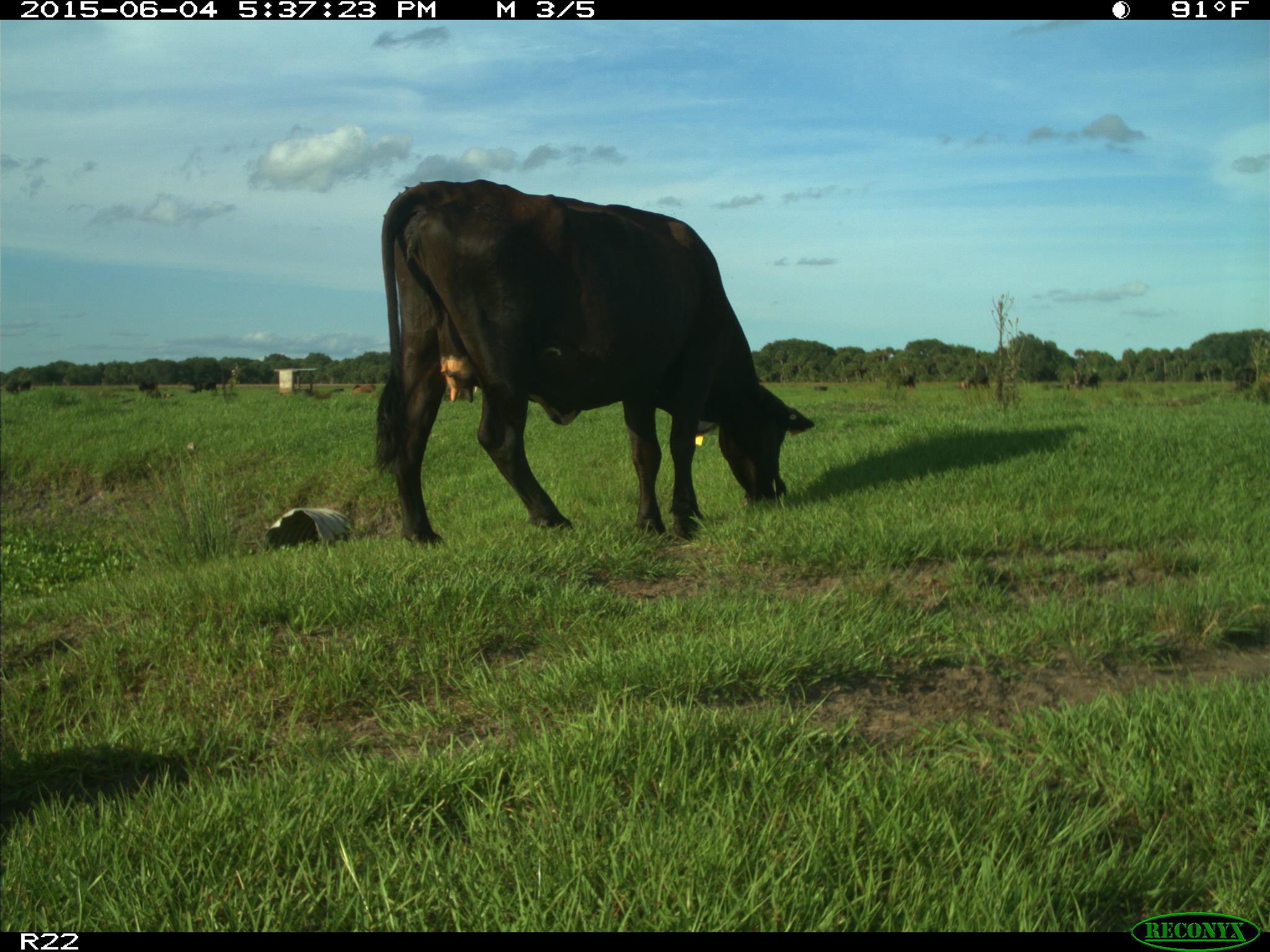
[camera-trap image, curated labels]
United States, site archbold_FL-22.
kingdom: Animalia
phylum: Chordata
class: Mammalia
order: Artiodactyla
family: Bovidae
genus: Bos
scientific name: Bos taurus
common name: domestic cow